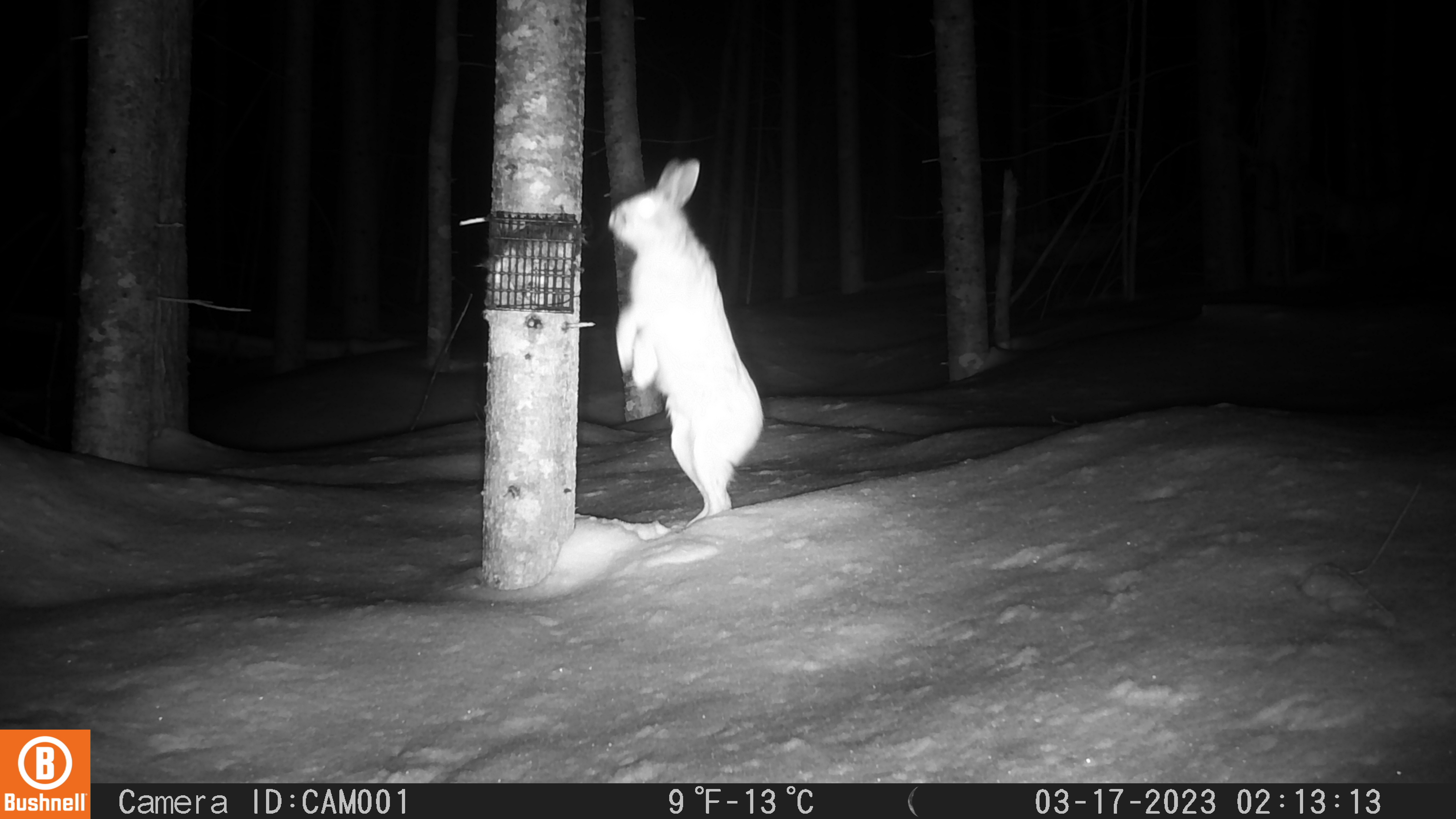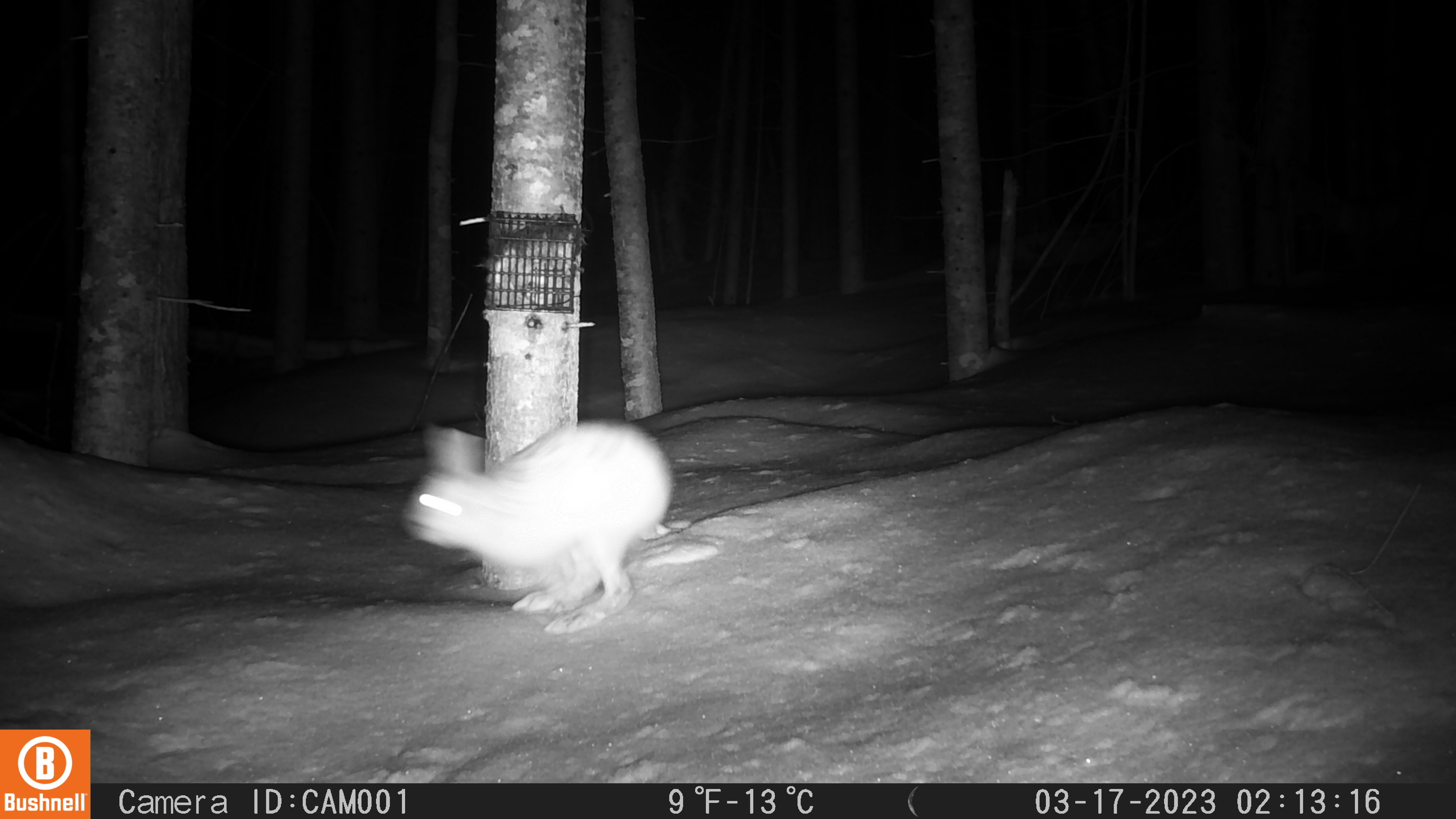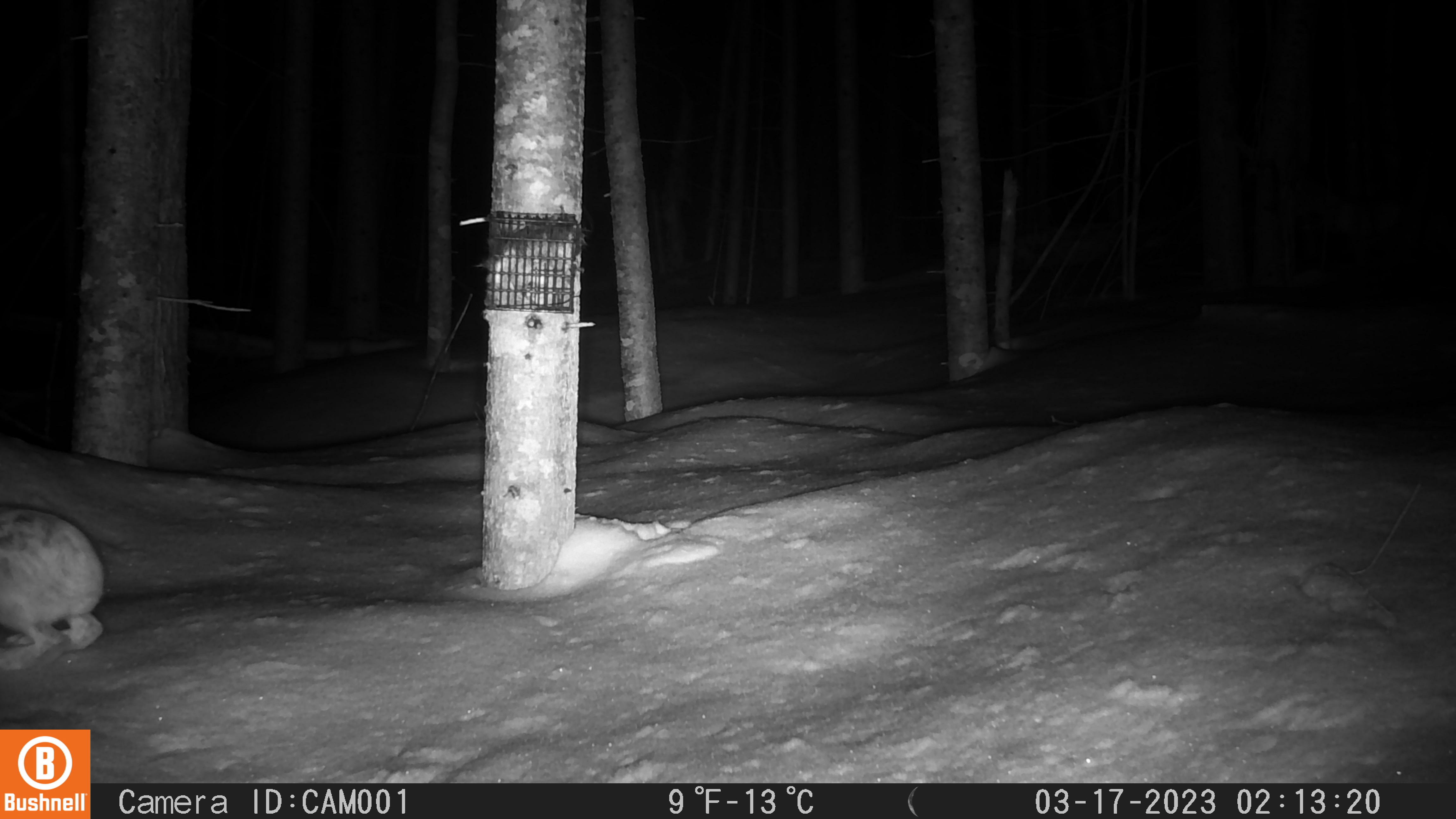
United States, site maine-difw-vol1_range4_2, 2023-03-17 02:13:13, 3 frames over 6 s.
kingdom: Animalia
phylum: Chordata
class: Mammalia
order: Lagomorpha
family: Leporidae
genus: Lepus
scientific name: Lepus americanus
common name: snowshoe hare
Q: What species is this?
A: Snowshoe hare (Lepus americanus).